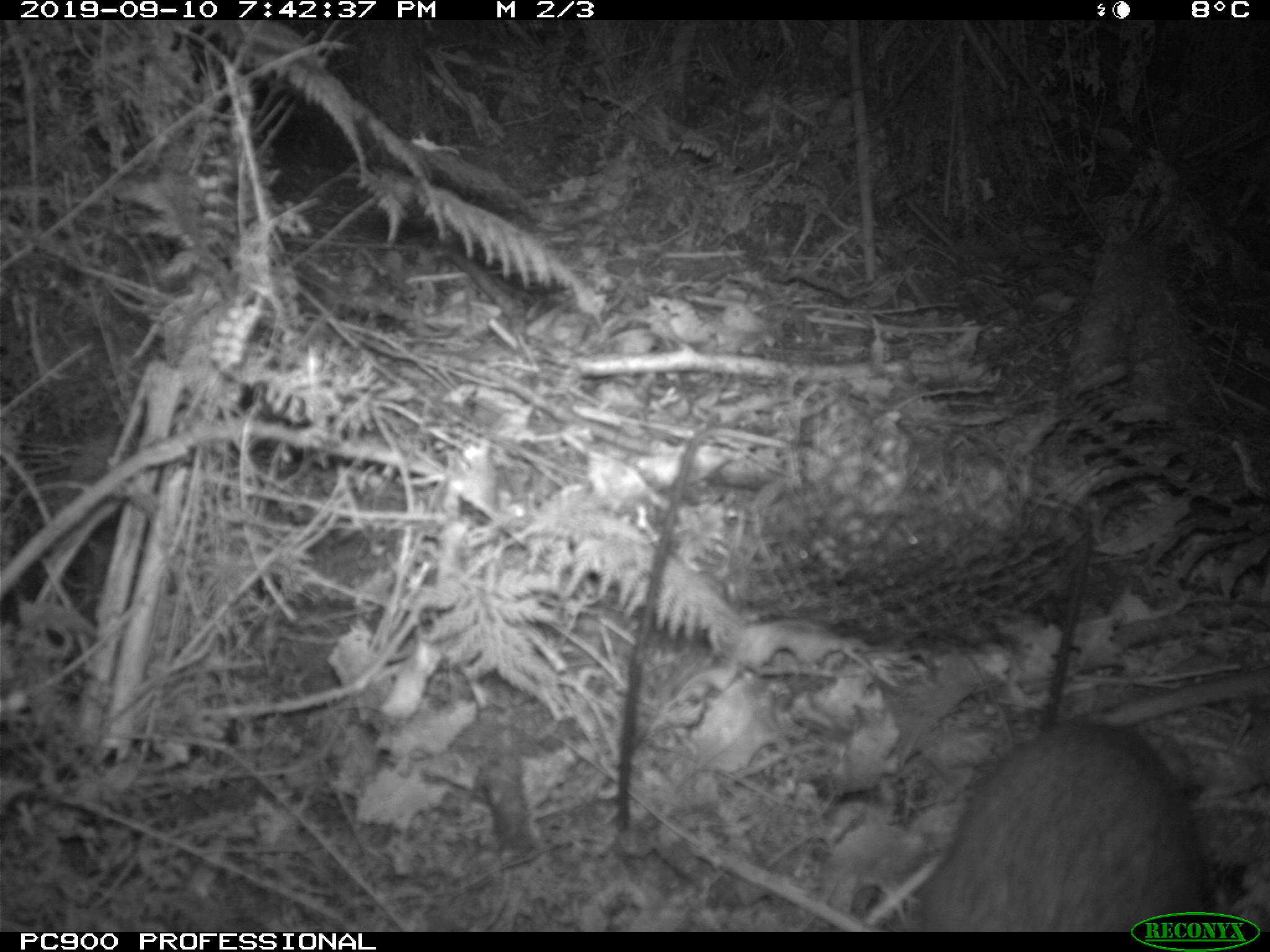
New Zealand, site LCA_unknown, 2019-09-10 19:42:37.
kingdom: Animalia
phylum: Chordata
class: Mammalia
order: Rodentia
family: Muridae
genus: Rattus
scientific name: Rattus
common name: rat